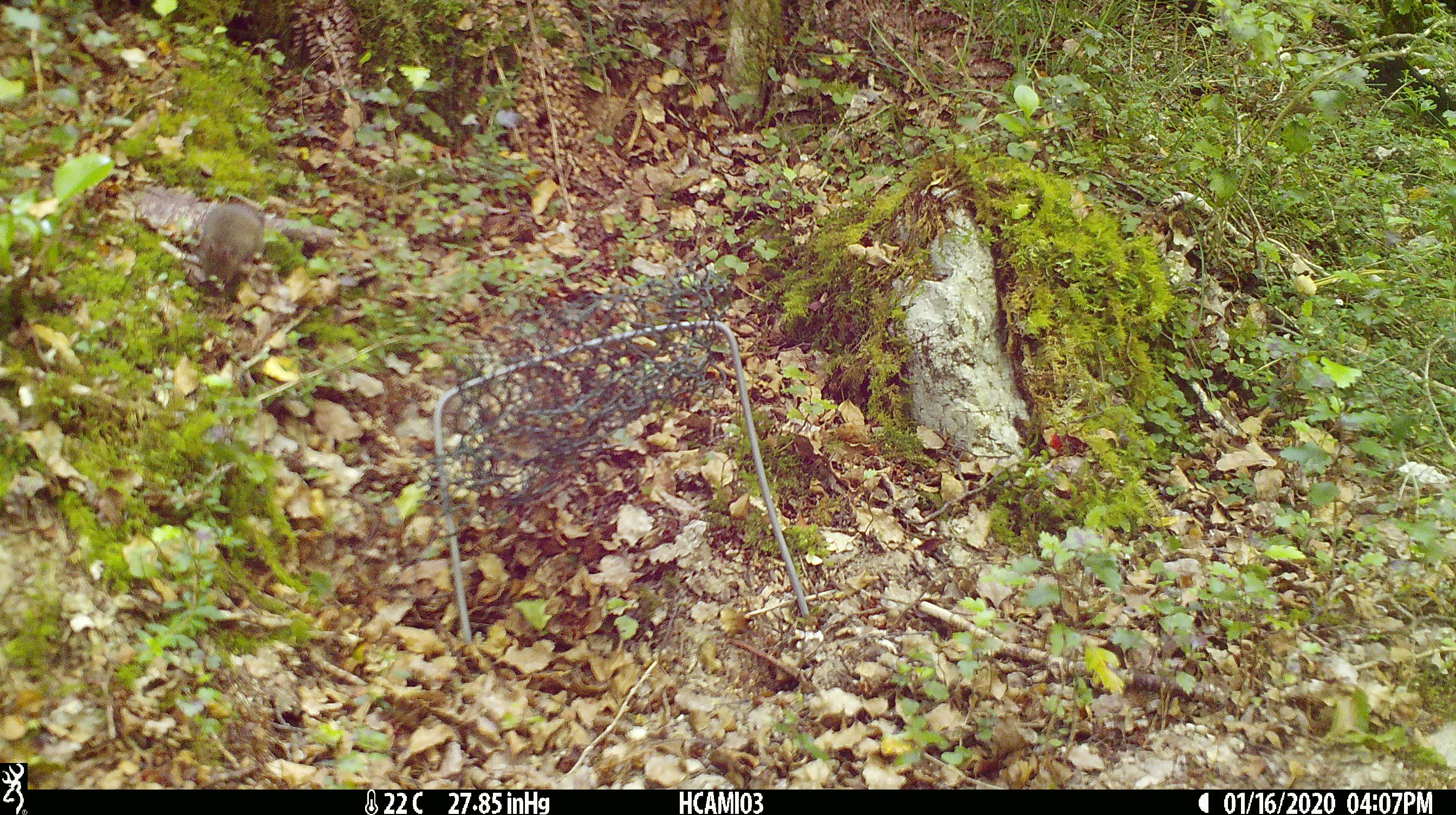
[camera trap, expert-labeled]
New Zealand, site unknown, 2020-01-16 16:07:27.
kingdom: Animalia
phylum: Chordata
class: Mammalia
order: Rodentia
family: Muridae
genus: Mus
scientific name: Mus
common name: mouse